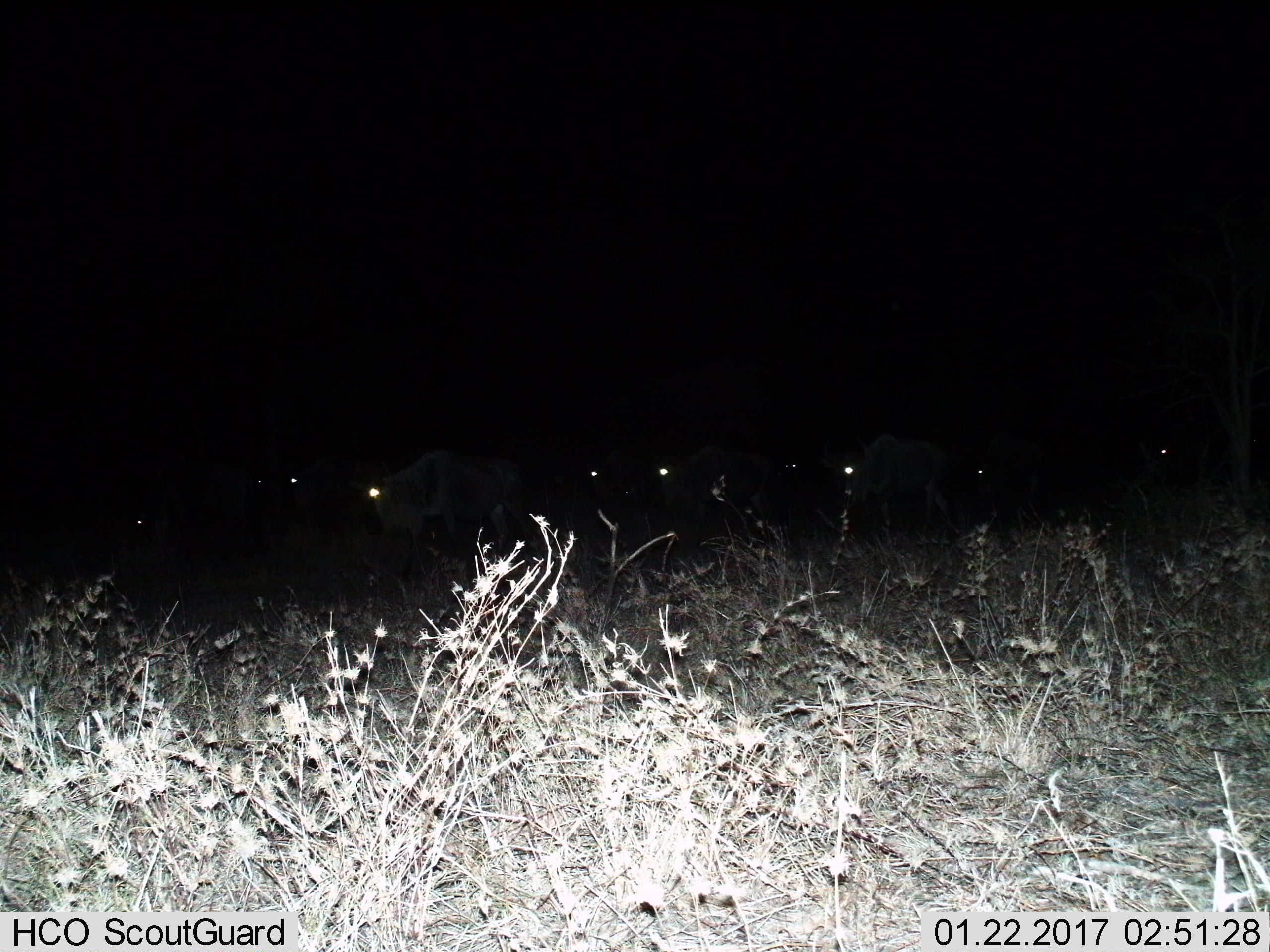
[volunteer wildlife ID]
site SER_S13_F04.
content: unidentified animal